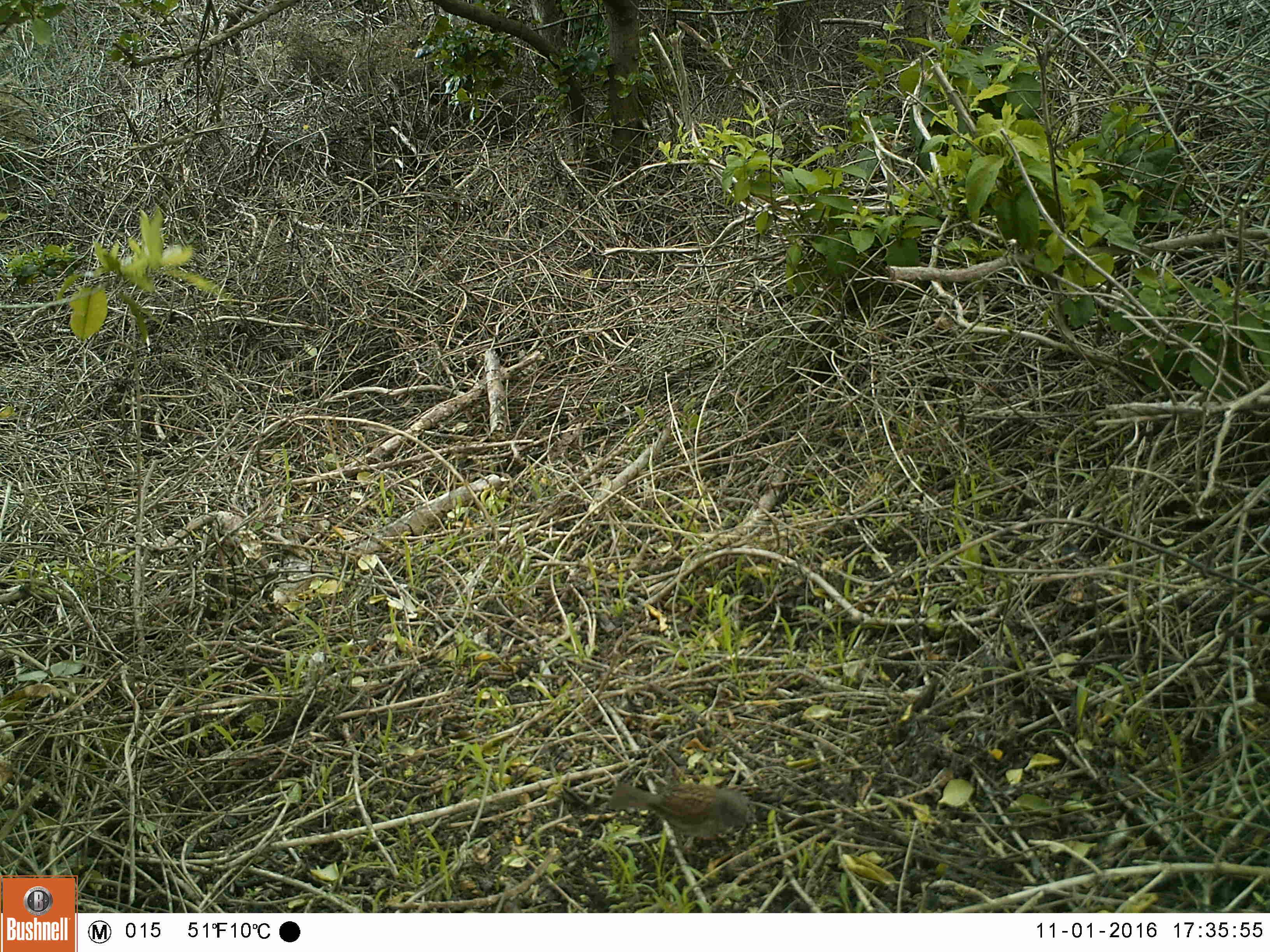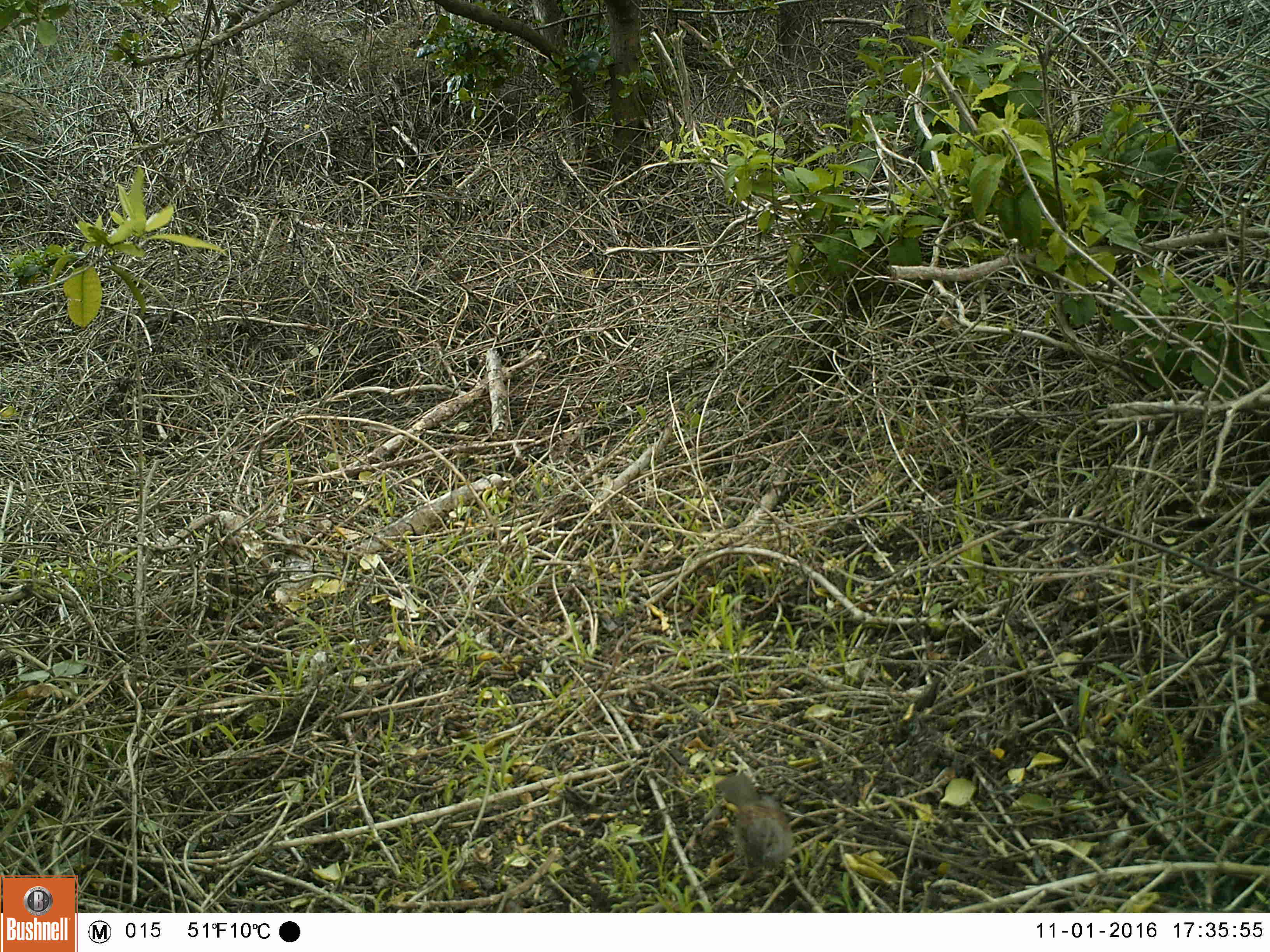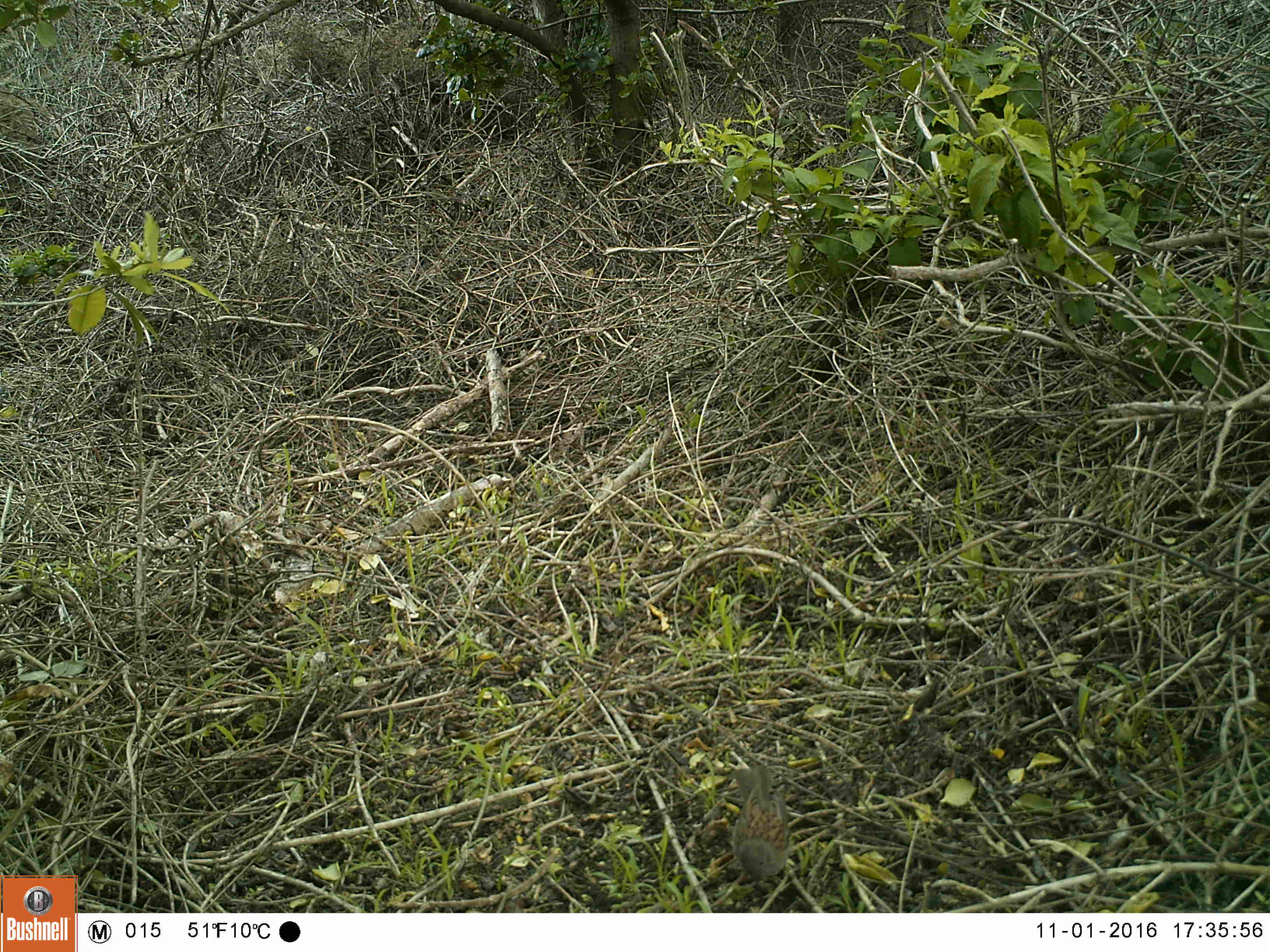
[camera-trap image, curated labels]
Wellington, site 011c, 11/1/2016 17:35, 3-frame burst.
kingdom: Animalia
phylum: Chordata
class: Aves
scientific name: Aves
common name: bird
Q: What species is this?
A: Bird (Aves).